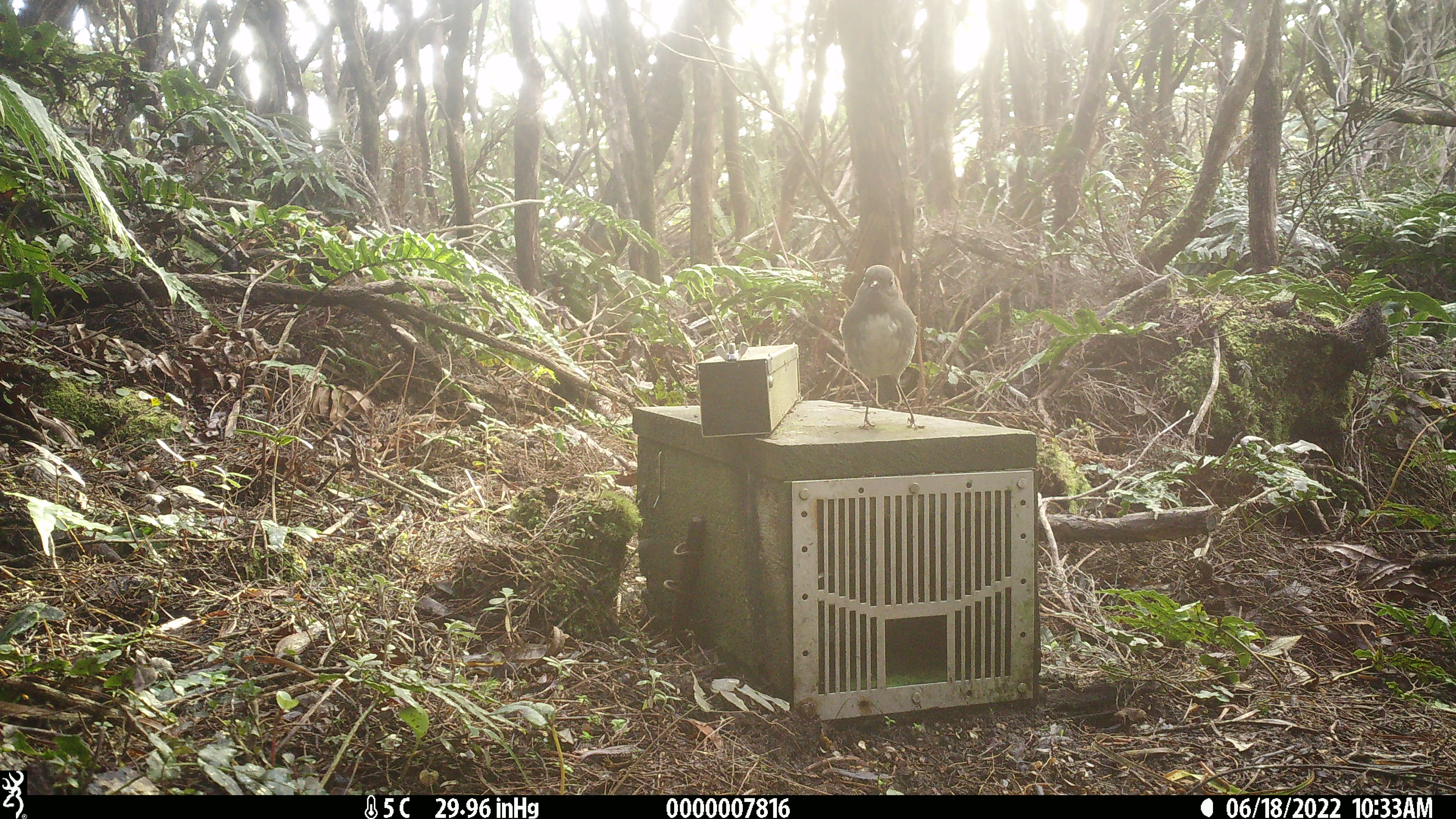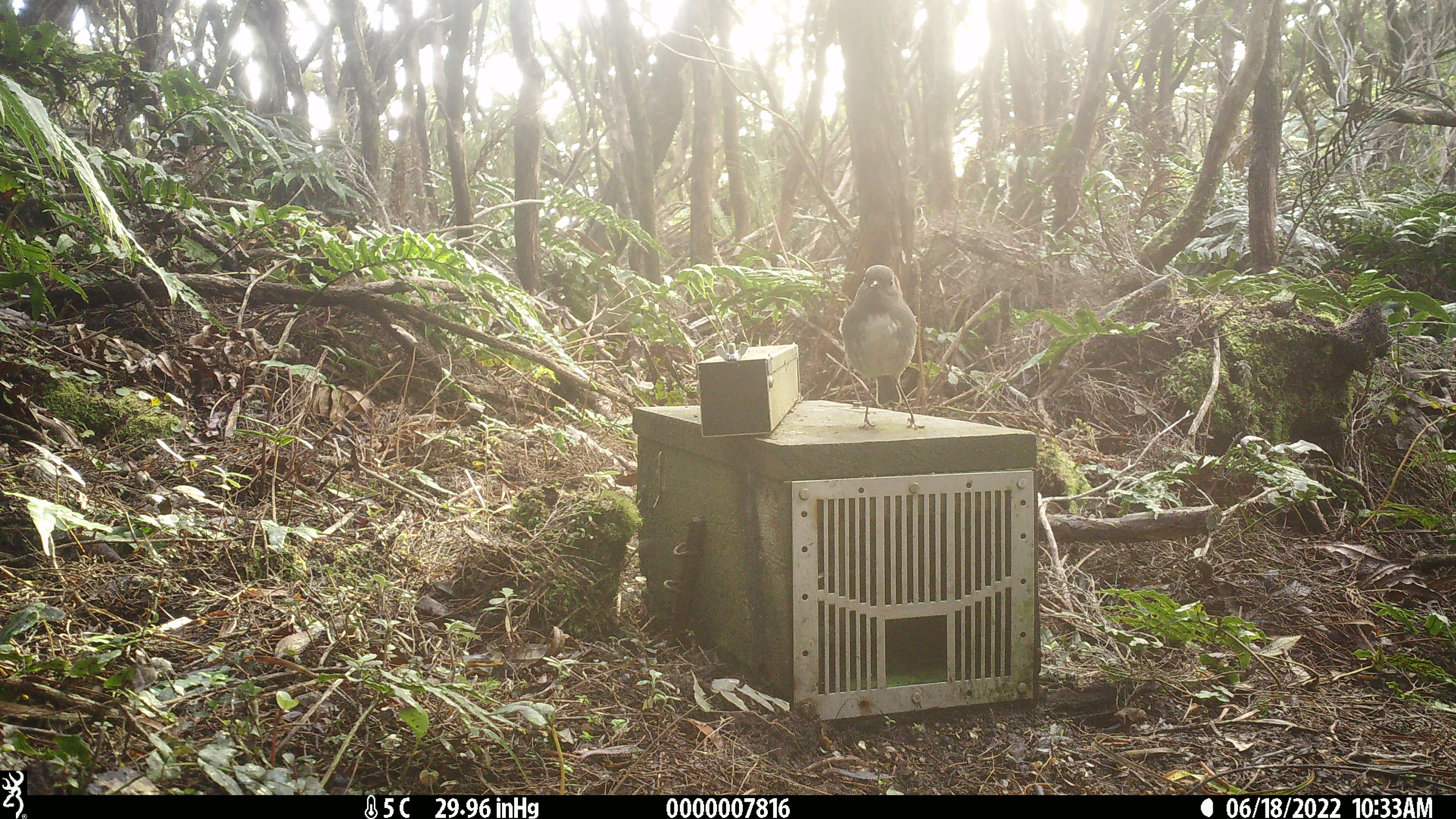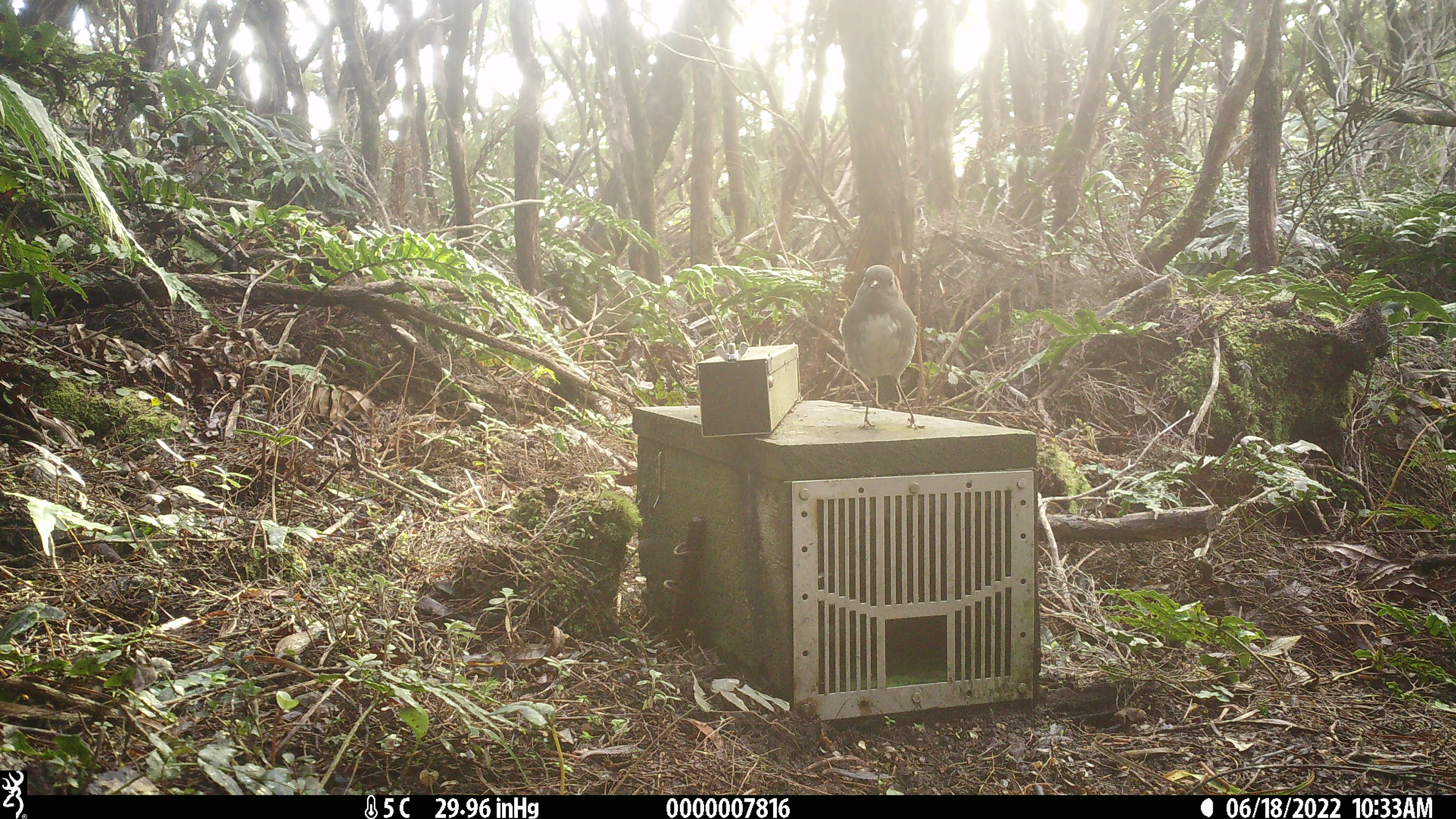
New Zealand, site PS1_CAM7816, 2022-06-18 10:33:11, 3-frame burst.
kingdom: Animalia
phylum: Chordata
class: Aves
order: Passeriformes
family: Petroicidae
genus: Petroica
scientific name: Petroica australis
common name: new zealand robin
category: robin